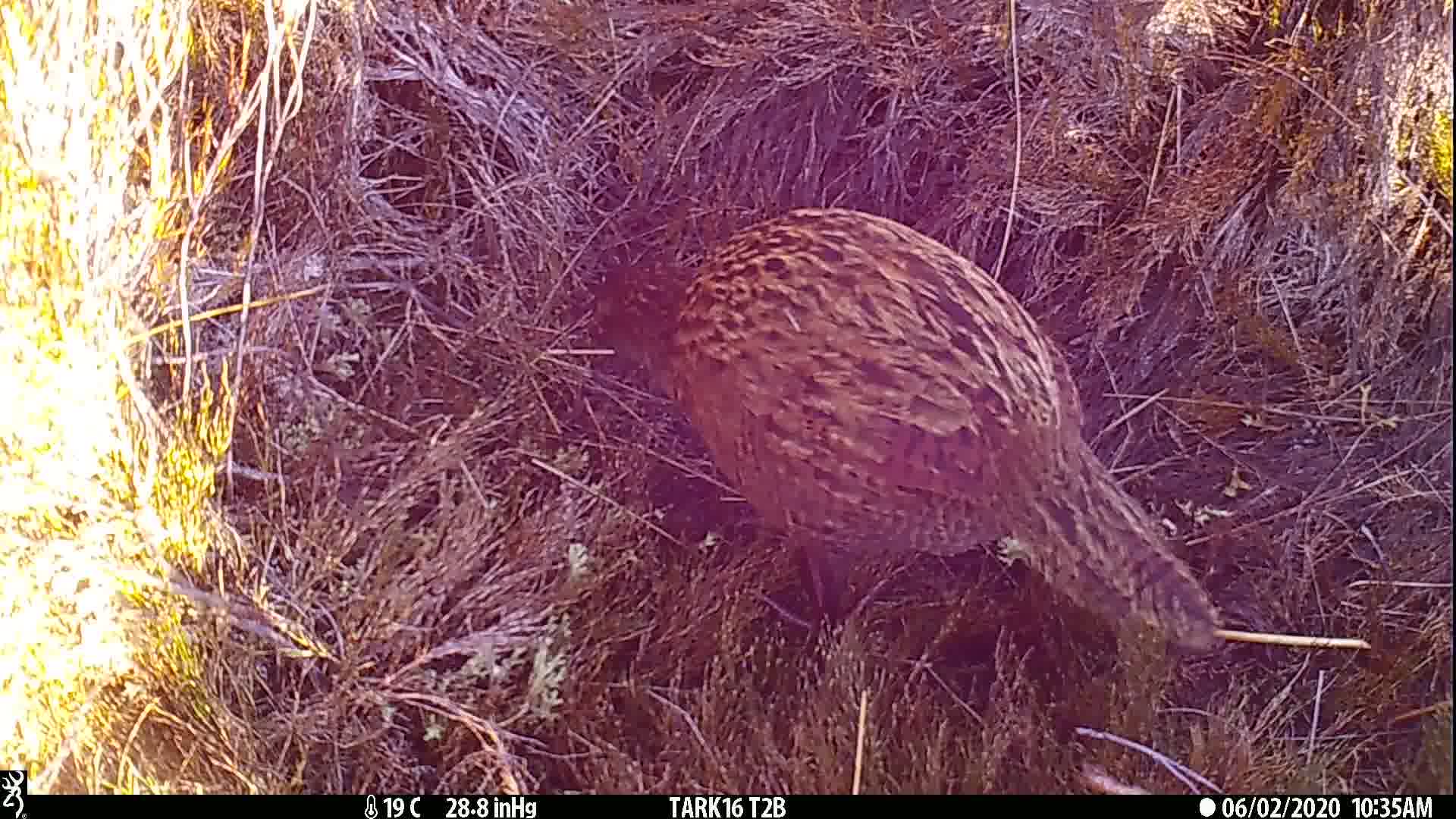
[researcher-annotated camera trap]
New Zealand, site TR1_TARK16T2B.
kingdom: Animalia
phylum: Chordata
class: Aves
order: Gruiformes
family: Rallidae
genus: Gallirallus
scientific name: Gallirallus australis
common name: weka